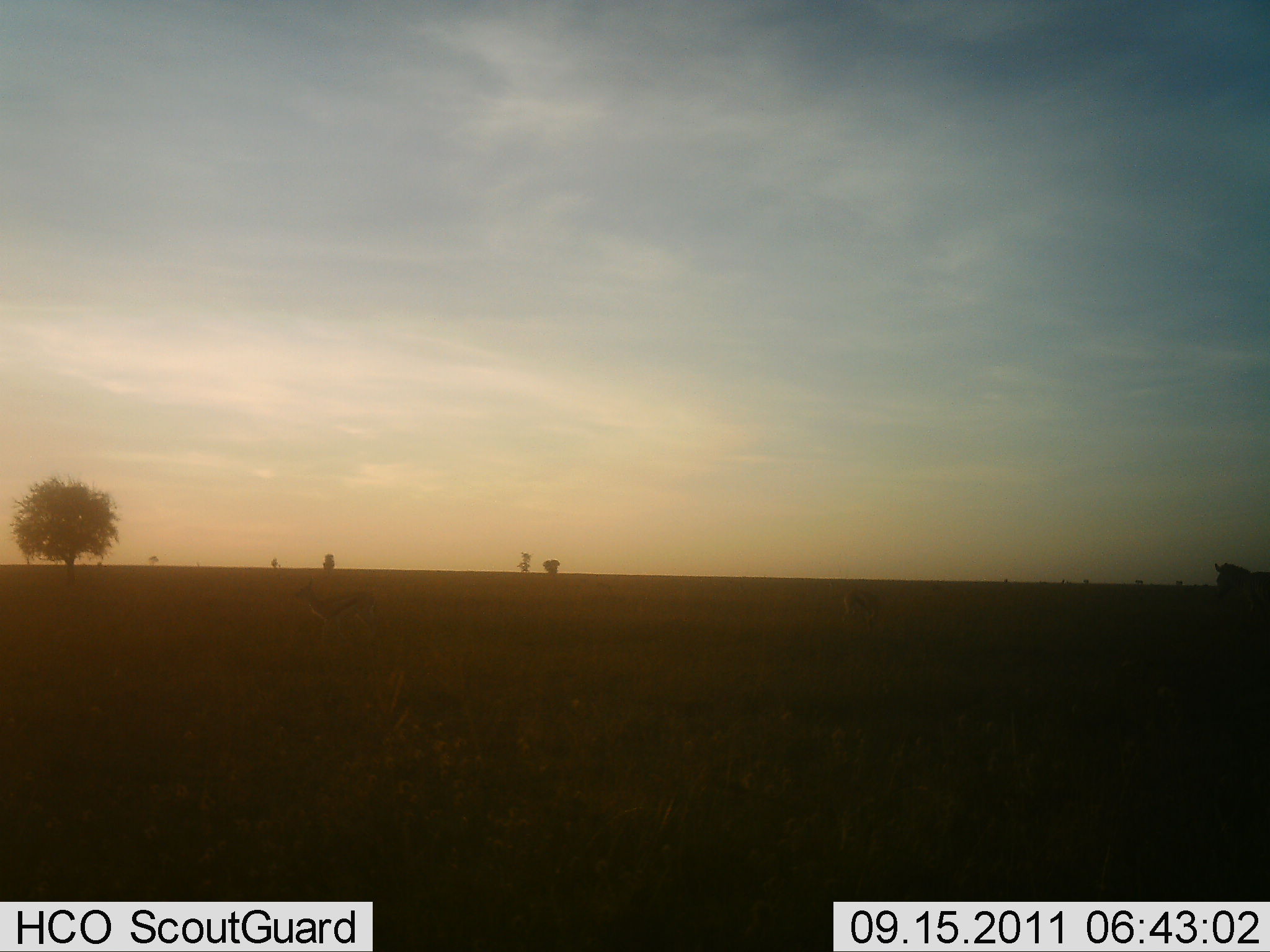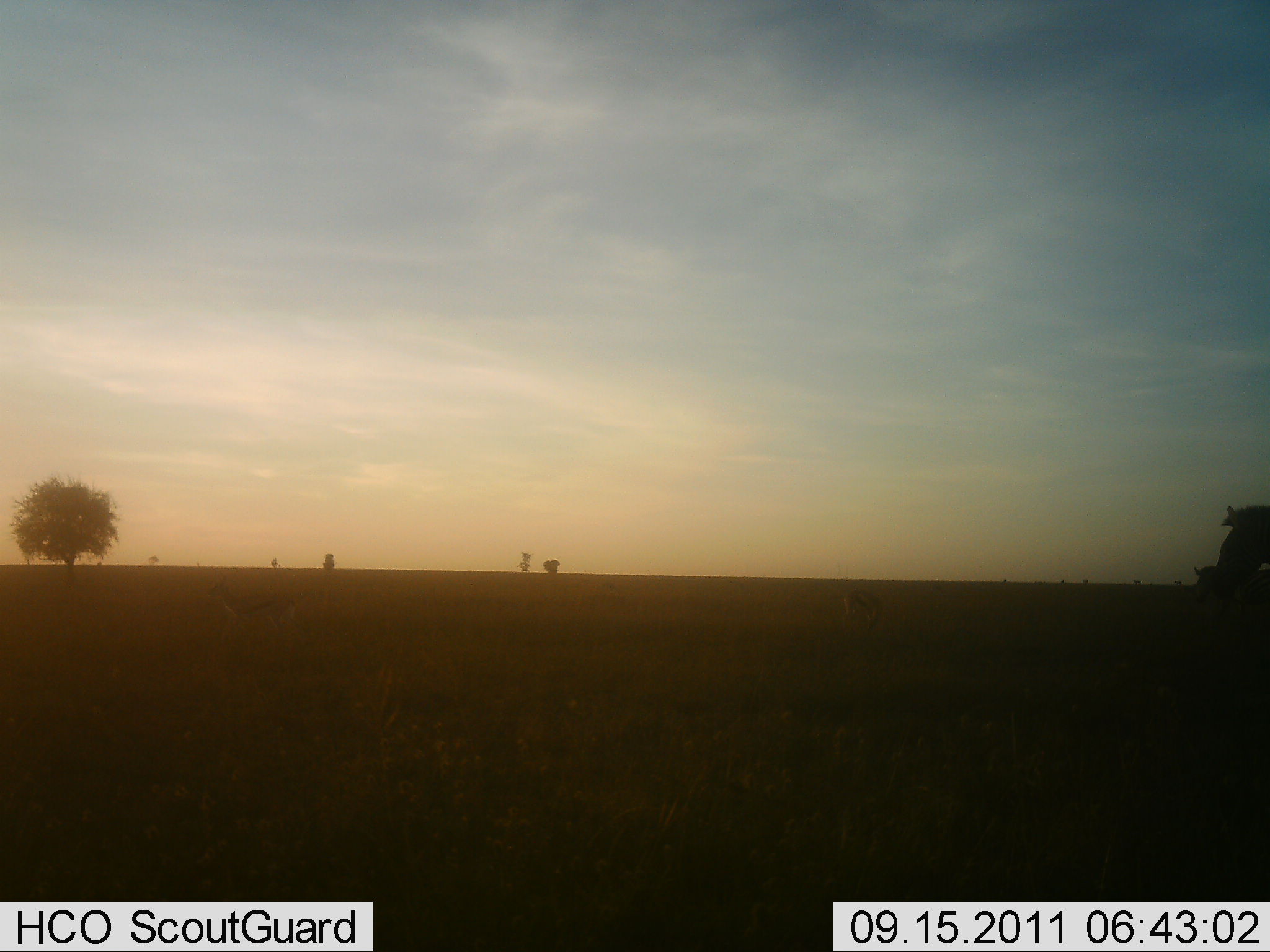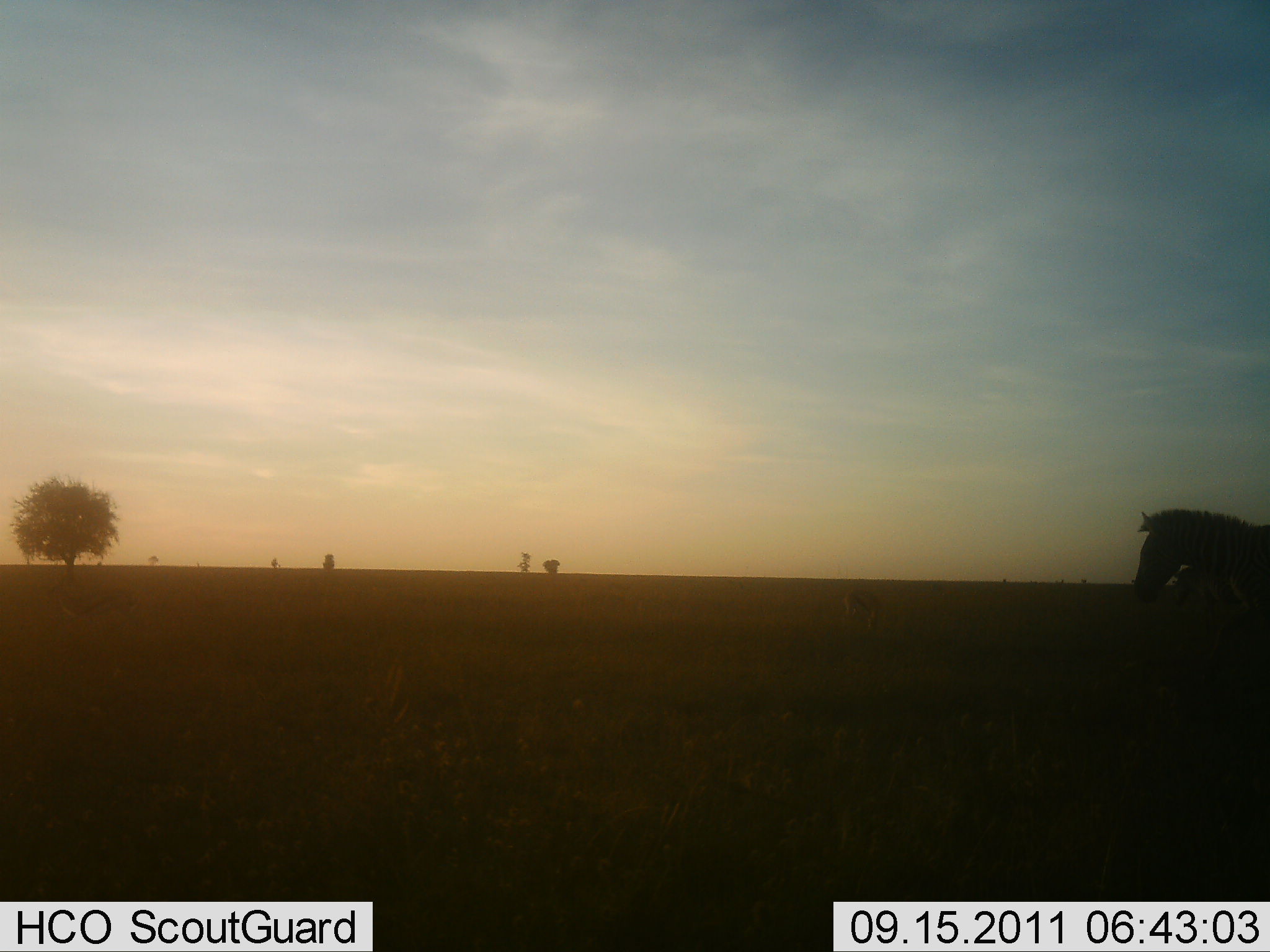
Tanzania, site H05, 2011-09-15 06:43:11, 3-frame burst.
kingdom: Animalia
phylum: Chordata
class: Mammalia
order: Perissodactyla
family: Equidae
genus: Equus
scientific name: Equus quagga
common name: plains zebra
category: zebra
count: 2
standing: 19%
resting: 0%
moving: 88%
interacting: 6%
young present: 0%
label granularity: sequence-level